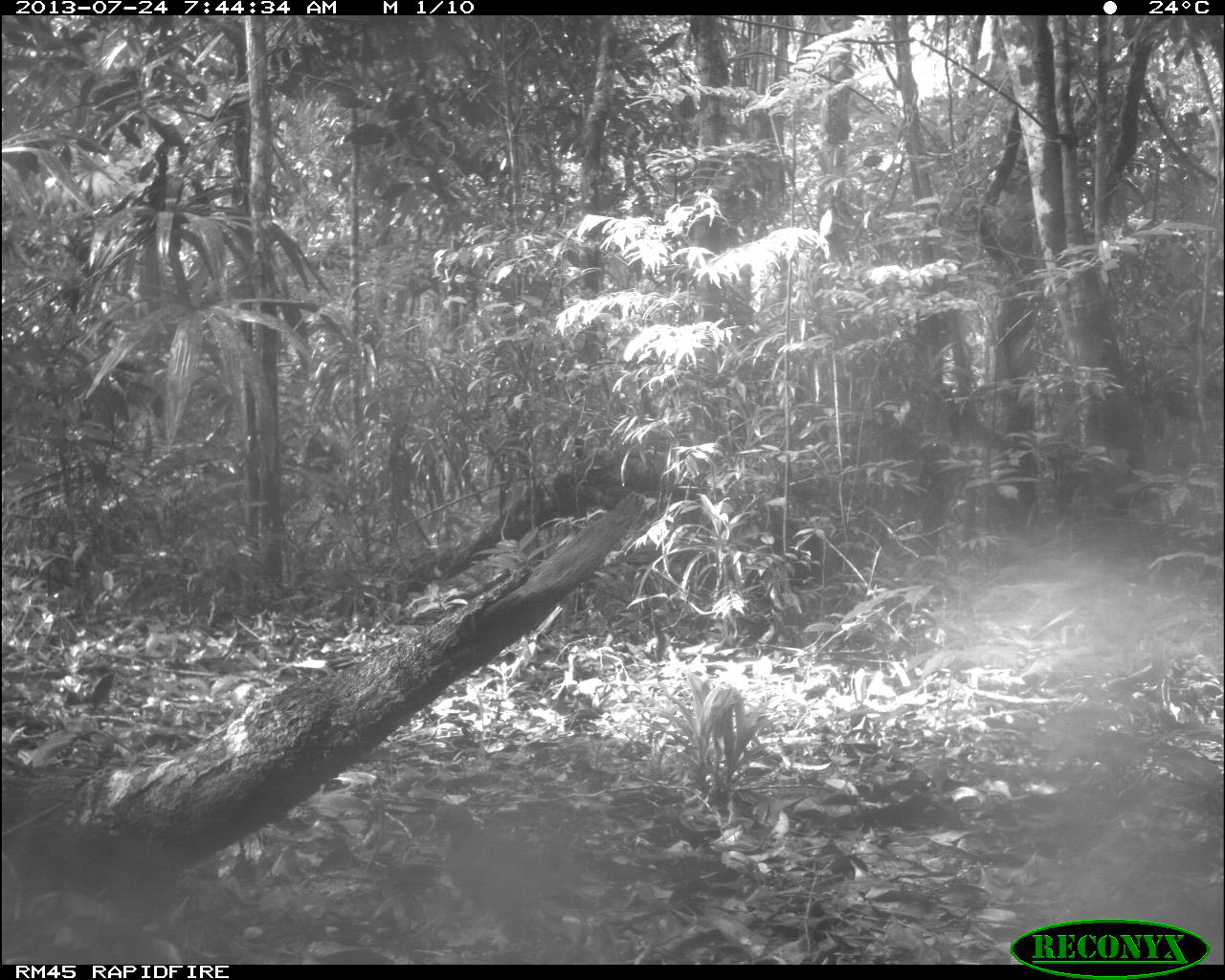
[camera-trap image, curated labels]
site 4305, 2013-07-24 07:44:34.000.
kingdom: Animalia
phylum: Chordata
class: Aves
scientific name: Aves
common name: bird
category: ave desconocida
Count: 1.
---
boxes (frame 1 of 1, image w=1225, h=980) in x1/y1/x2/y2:
ave desconocida: 425/799/598/929